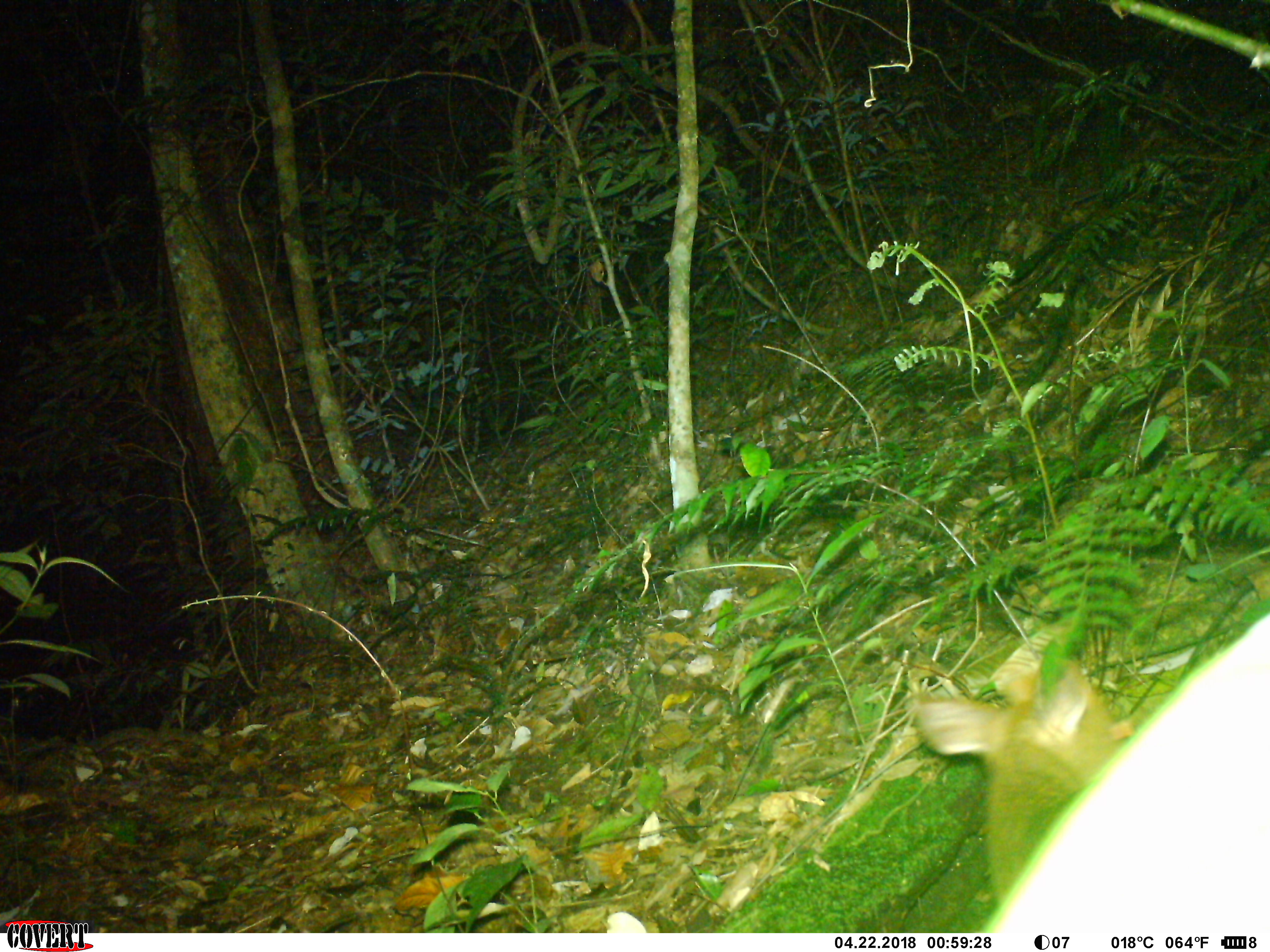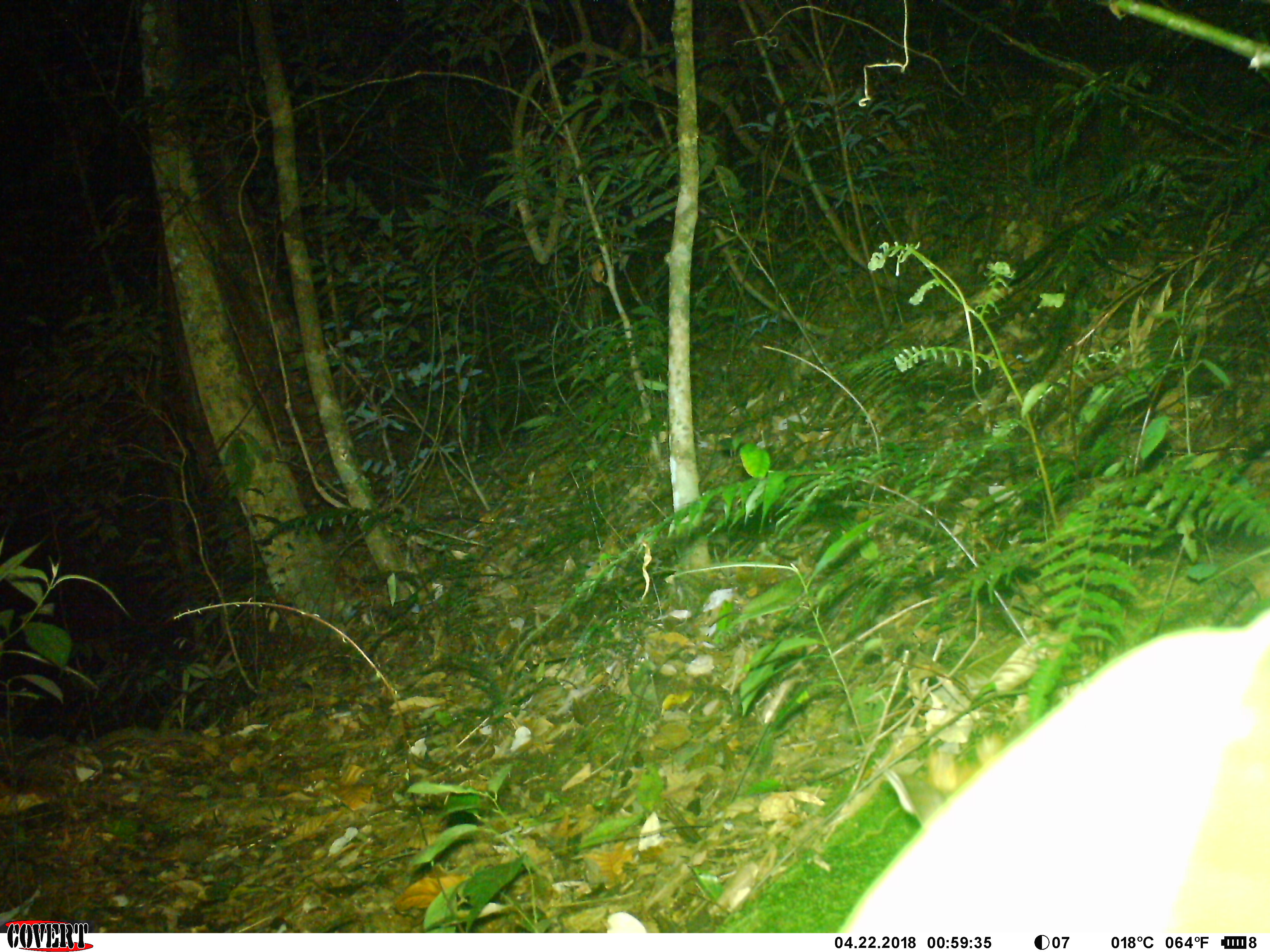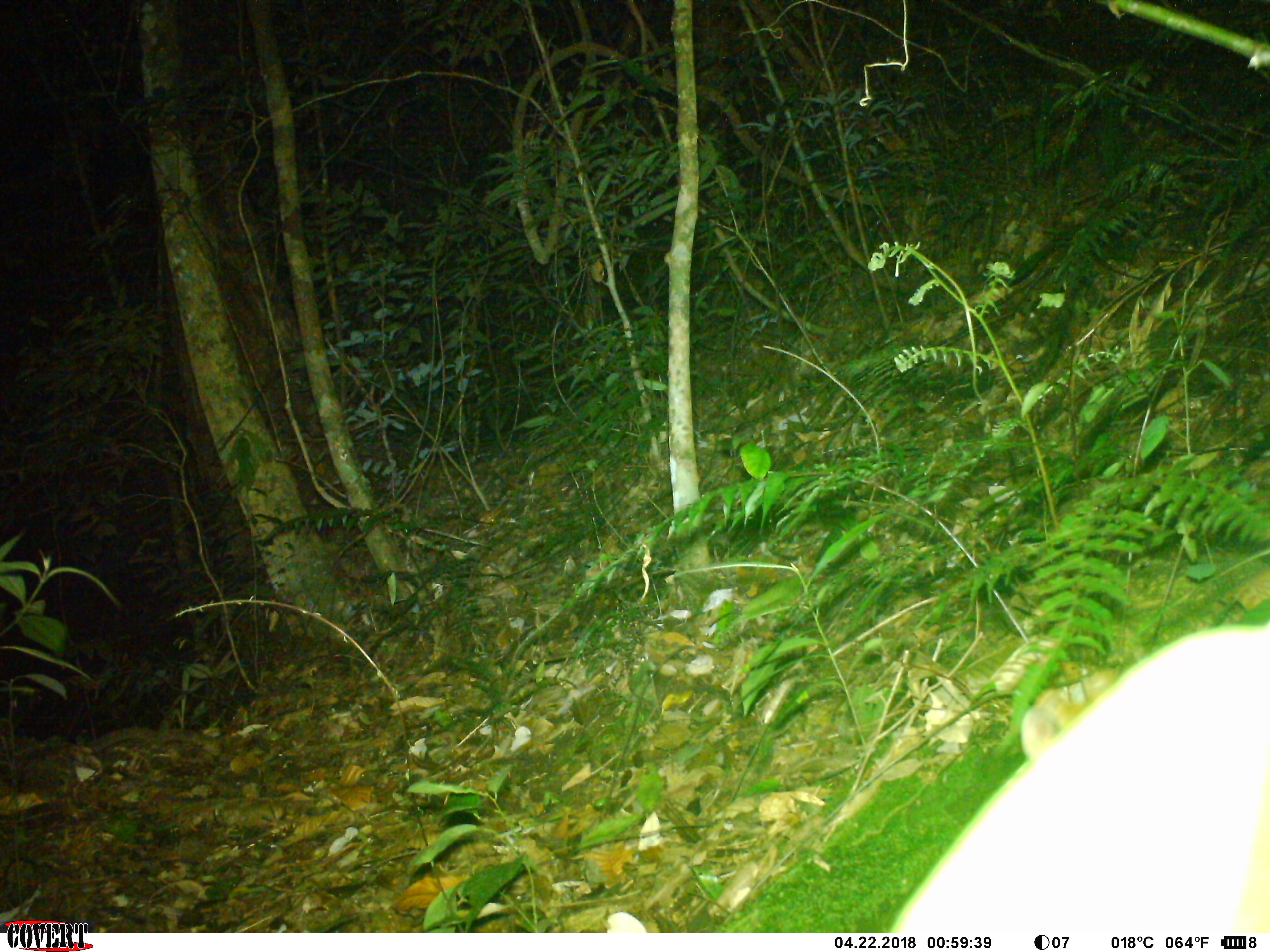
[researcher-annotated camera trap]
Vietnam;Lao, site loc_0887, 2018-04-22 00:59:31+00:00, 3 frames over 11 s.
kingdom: Animalia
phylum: Chordata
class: Mammalia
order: Artiodactyla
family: Cervidae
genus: Muntiacus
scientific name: Muntiacus rooseveltorum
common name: roosevelt's muntjac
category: roosevelts muntjac group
Roosevelts muntjac group (roosevelt's muntjac) (Muntiacus rooseveltorum). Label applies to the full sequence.